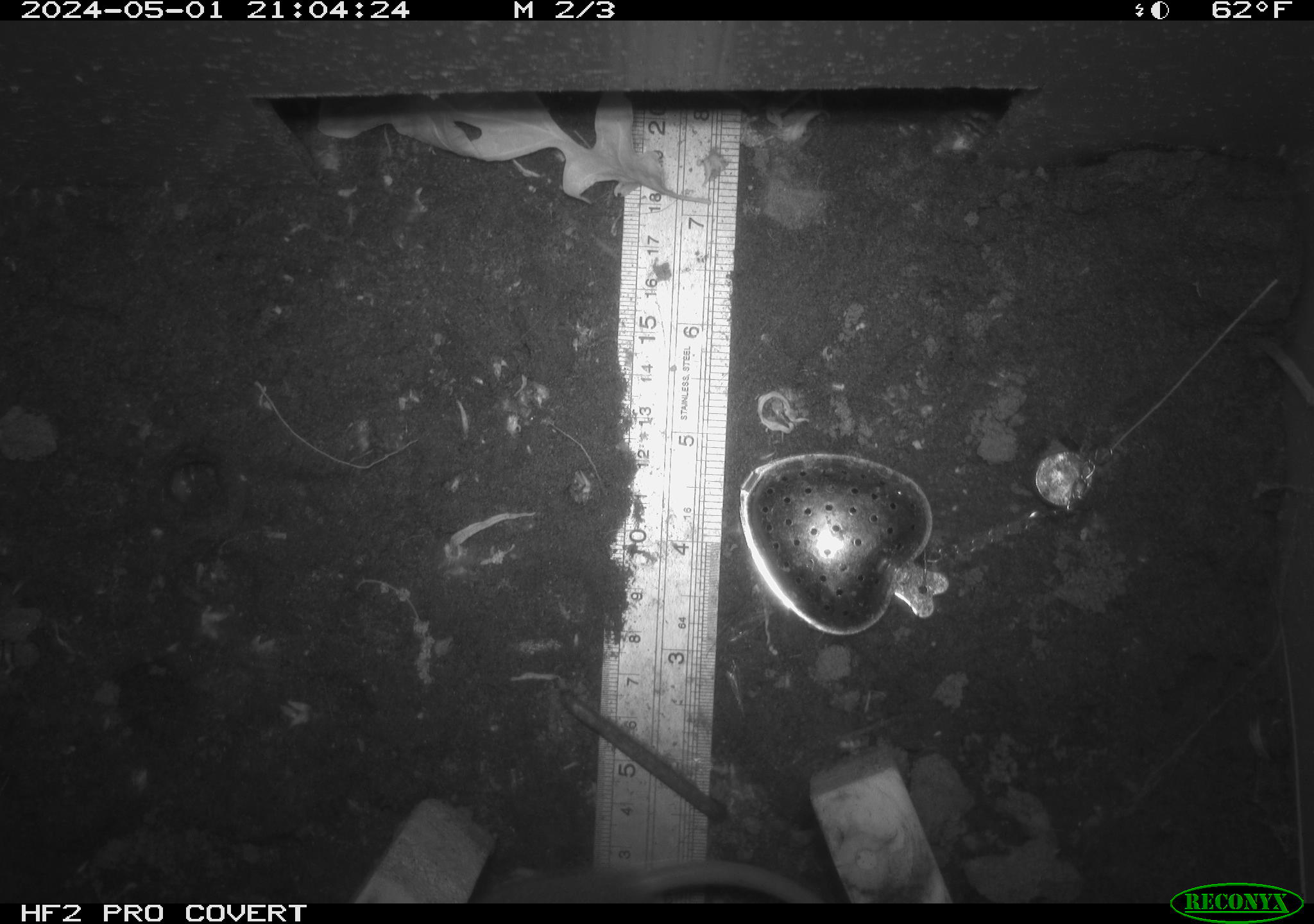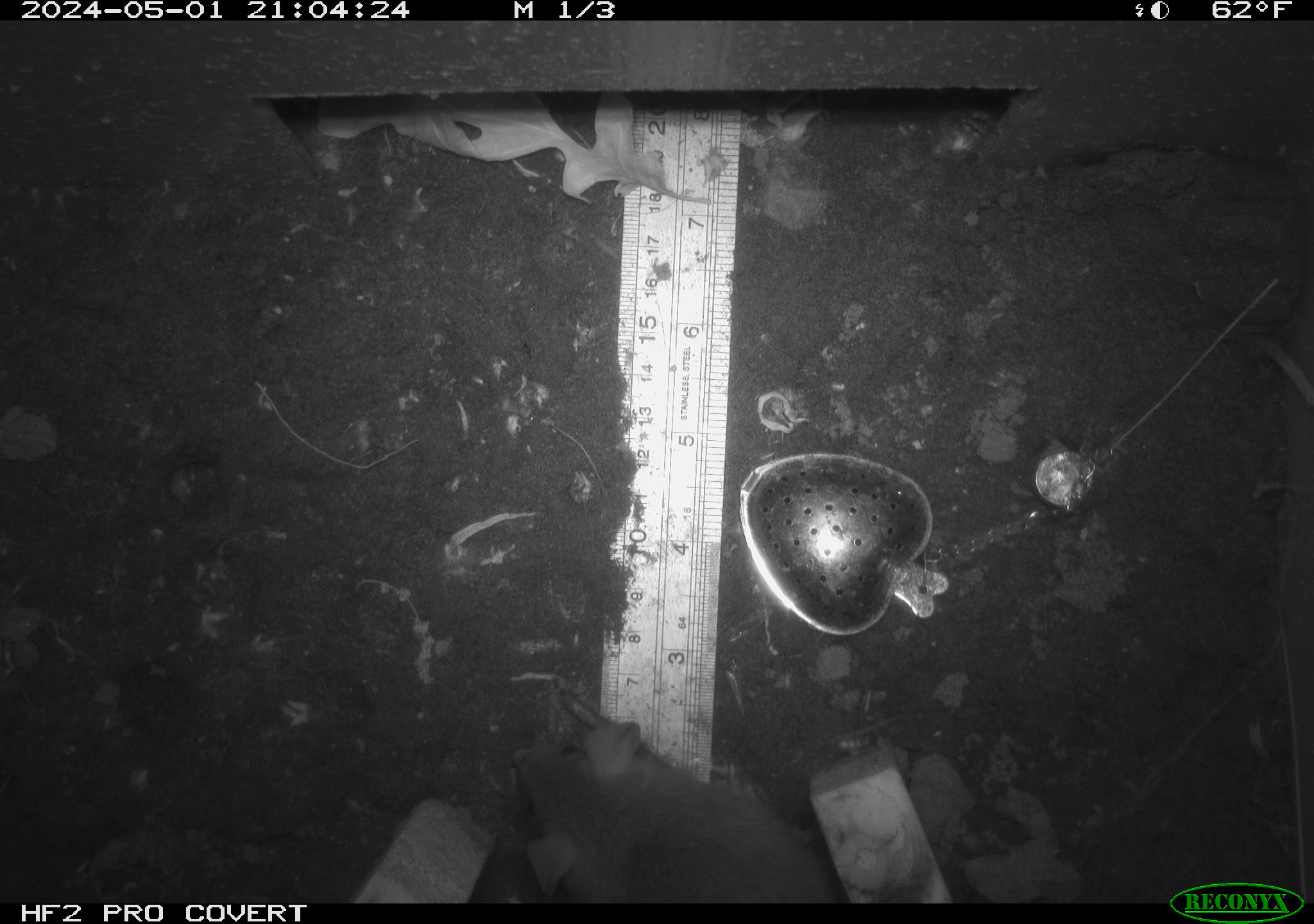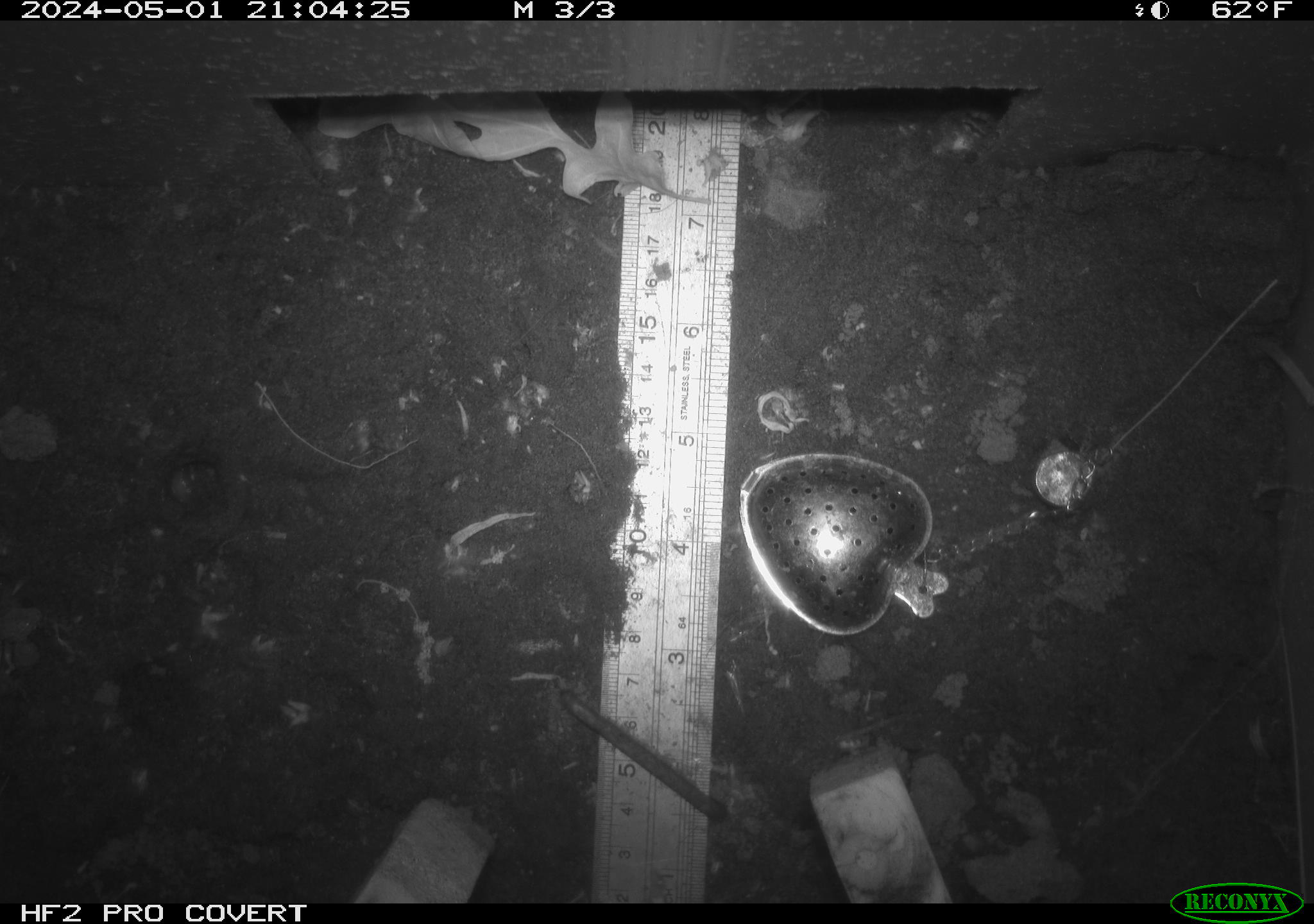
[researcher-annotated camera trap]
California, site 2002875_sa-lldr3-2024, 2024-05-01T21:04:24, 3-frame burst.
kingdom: Animalia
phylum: Chordata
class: Mammalia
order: Rodentia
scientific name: Rodentia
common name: rodent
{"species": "rodent (Rodentia)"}